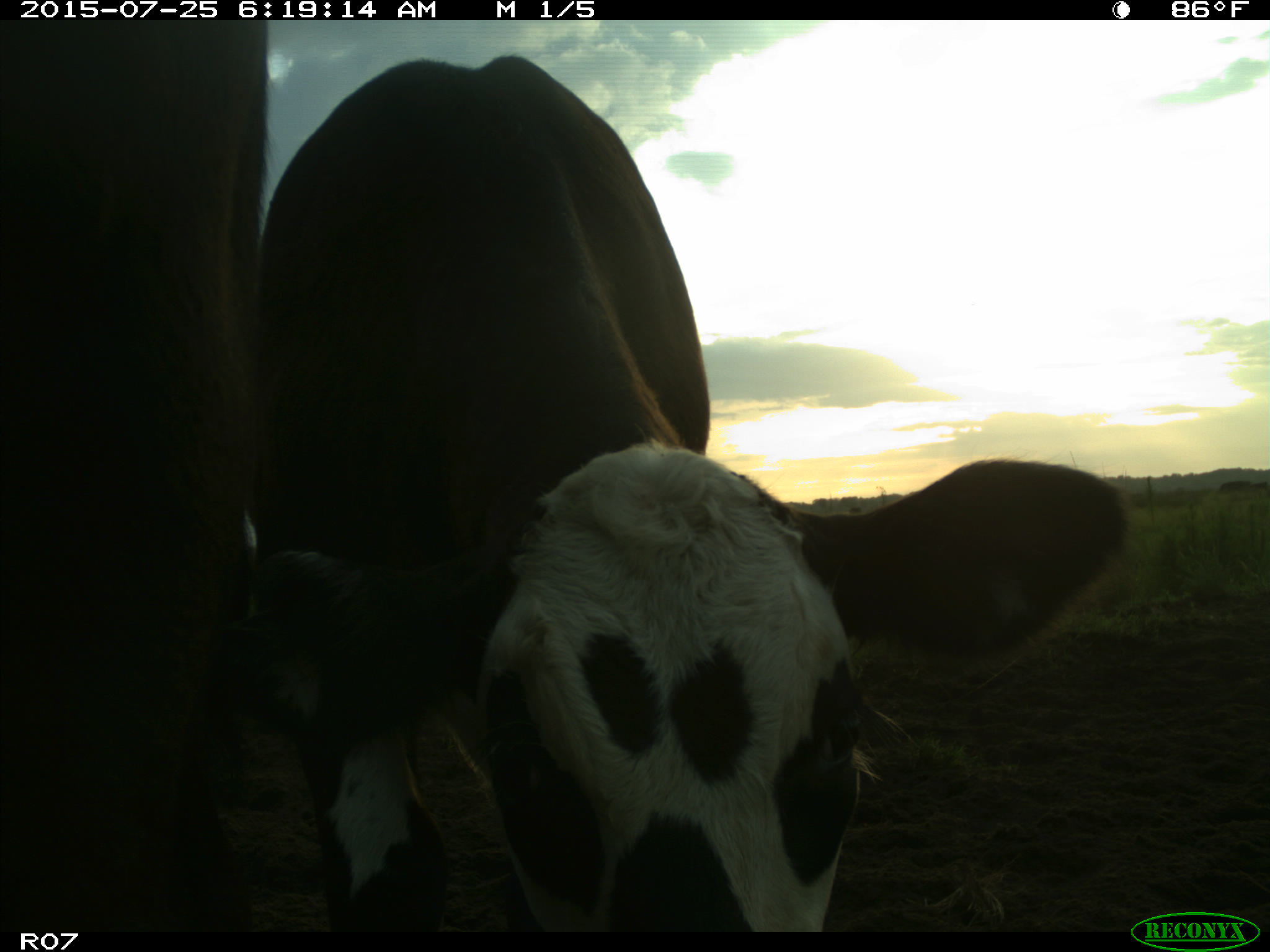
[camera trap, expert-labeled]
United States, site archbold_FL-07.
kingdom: Animalia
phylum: Chordata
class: Mammalia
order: Artiodactyla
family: Bovidae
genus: Bos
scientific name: Bos taurus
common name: domestic cow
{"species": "Bos taurus (domestic cow)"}